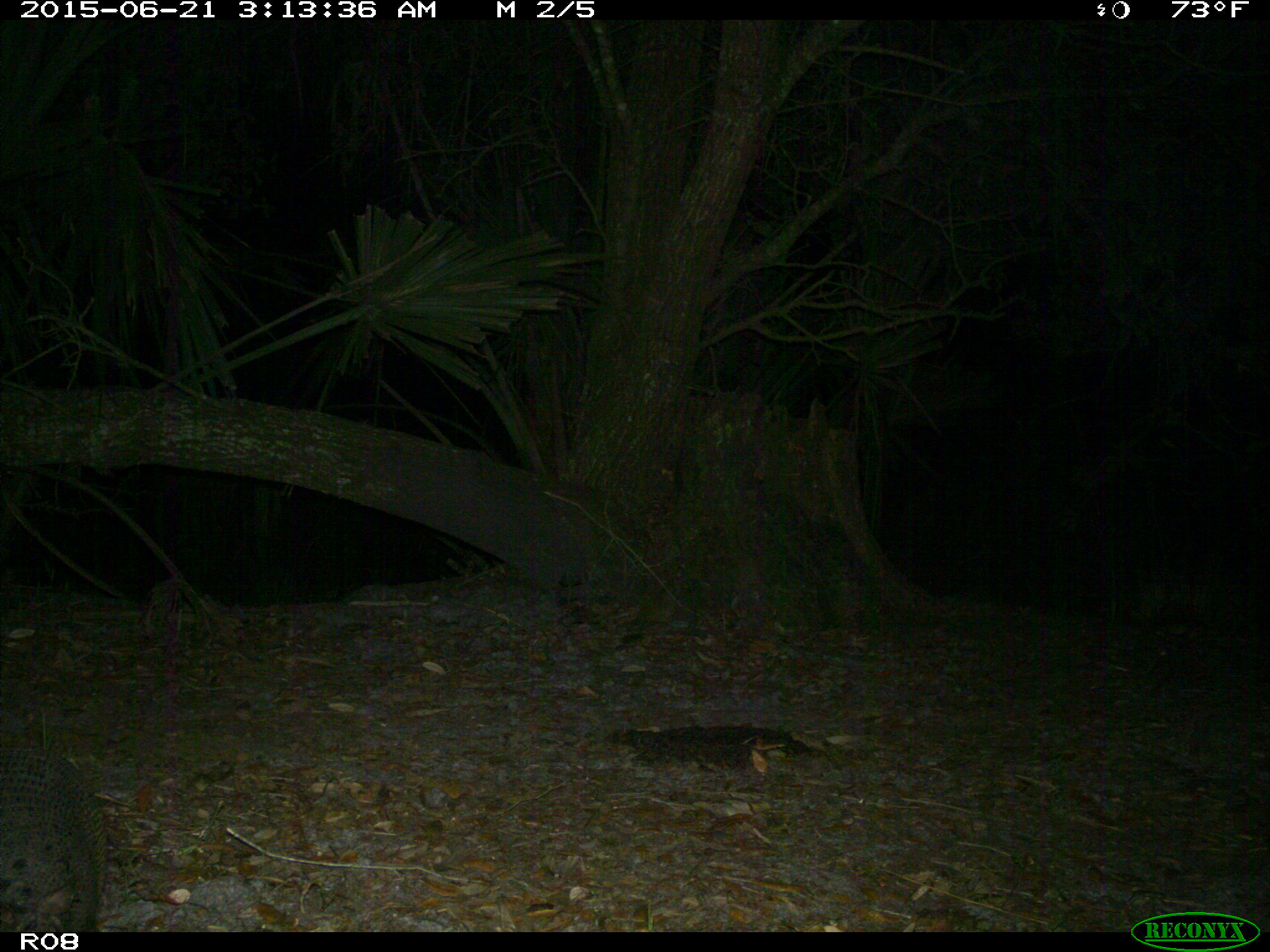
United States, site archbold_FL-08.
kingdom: Animalia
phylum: Chordata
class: Mammalia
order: Cingulata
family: Dasypodidae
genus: Dasypus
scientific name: Dasypus novemcinctus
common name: nine-banded armadillo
Dasypus novemcinctus (nine-banded armadillo).